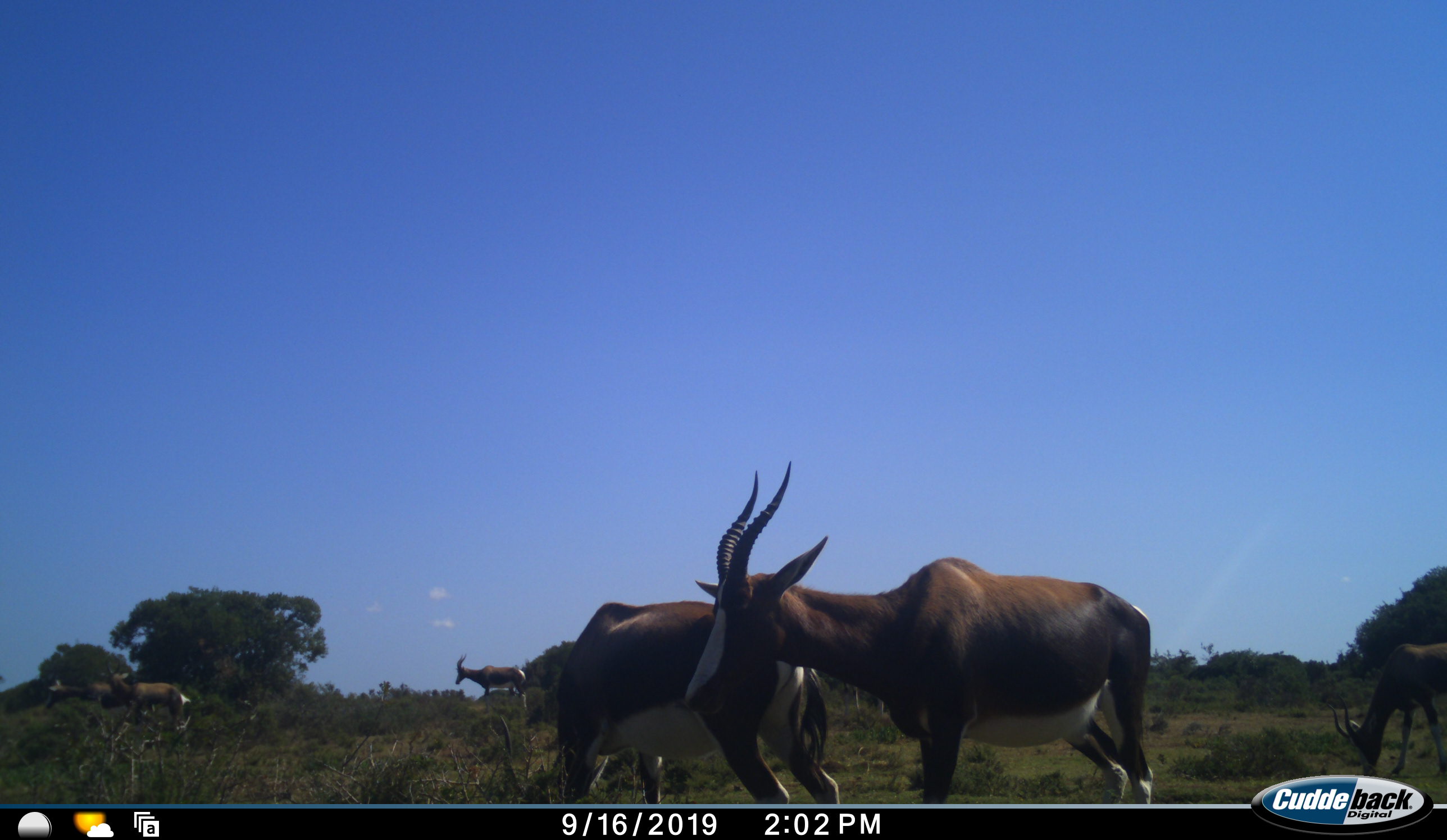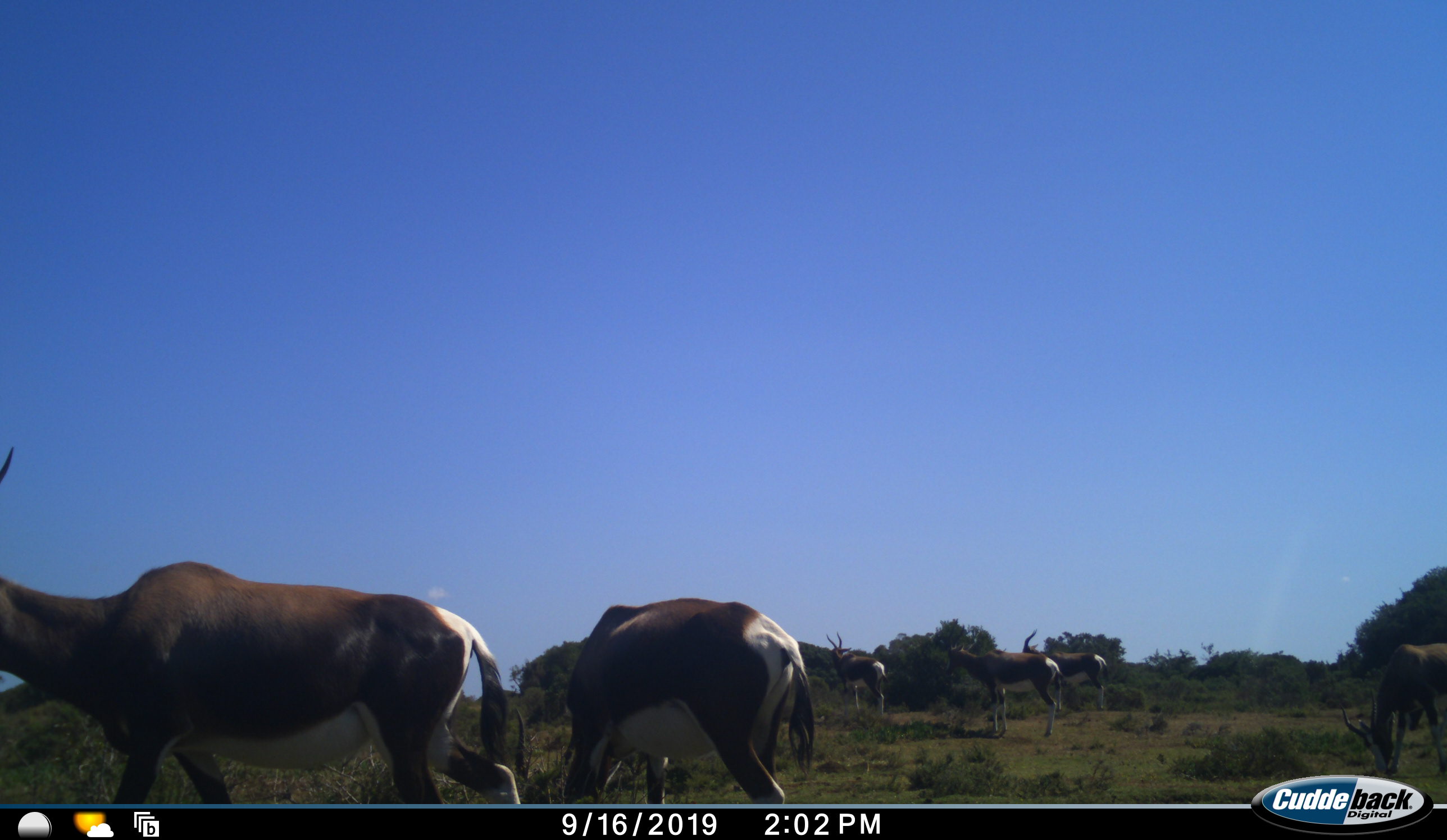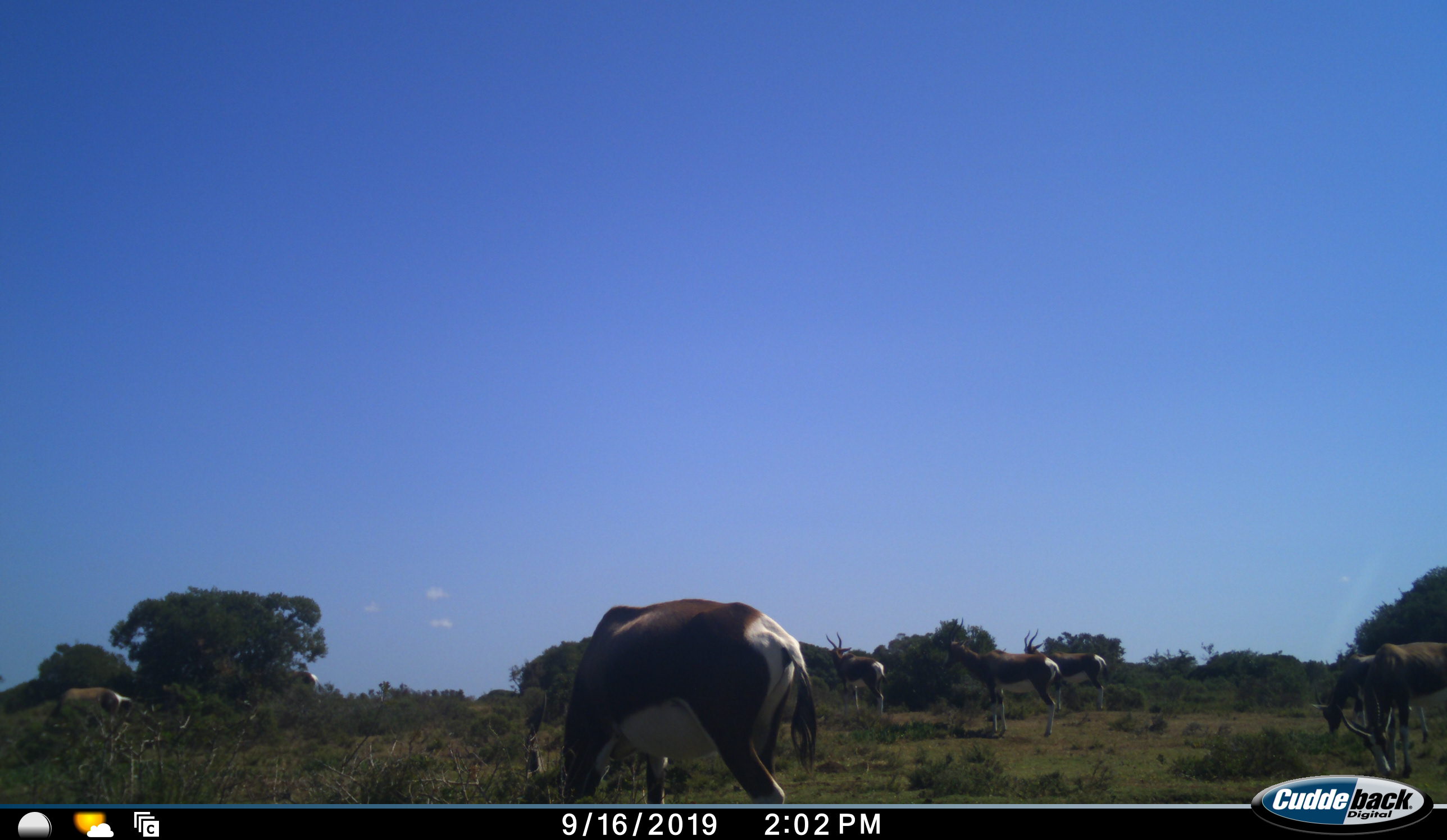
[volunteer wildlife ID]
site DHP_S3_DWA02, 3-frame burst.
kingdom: Animalia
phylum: Chordata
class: Mammalia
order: Artiodactyla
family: Bovidae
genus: Damaliscus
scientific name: Damaliscus pygargus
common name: bontebok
Bontebok (Damaliscus pygargus), count 8. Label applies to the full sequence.